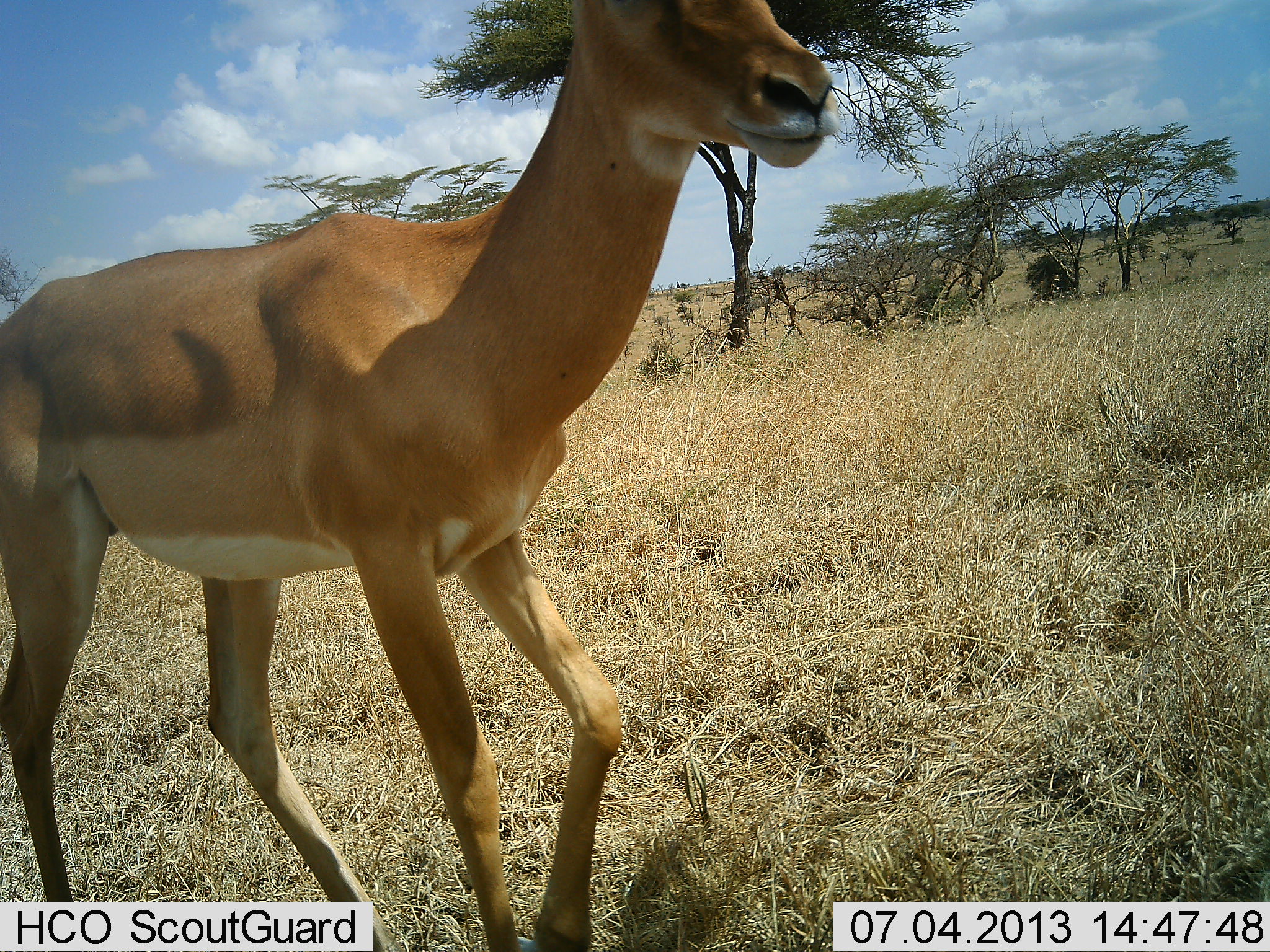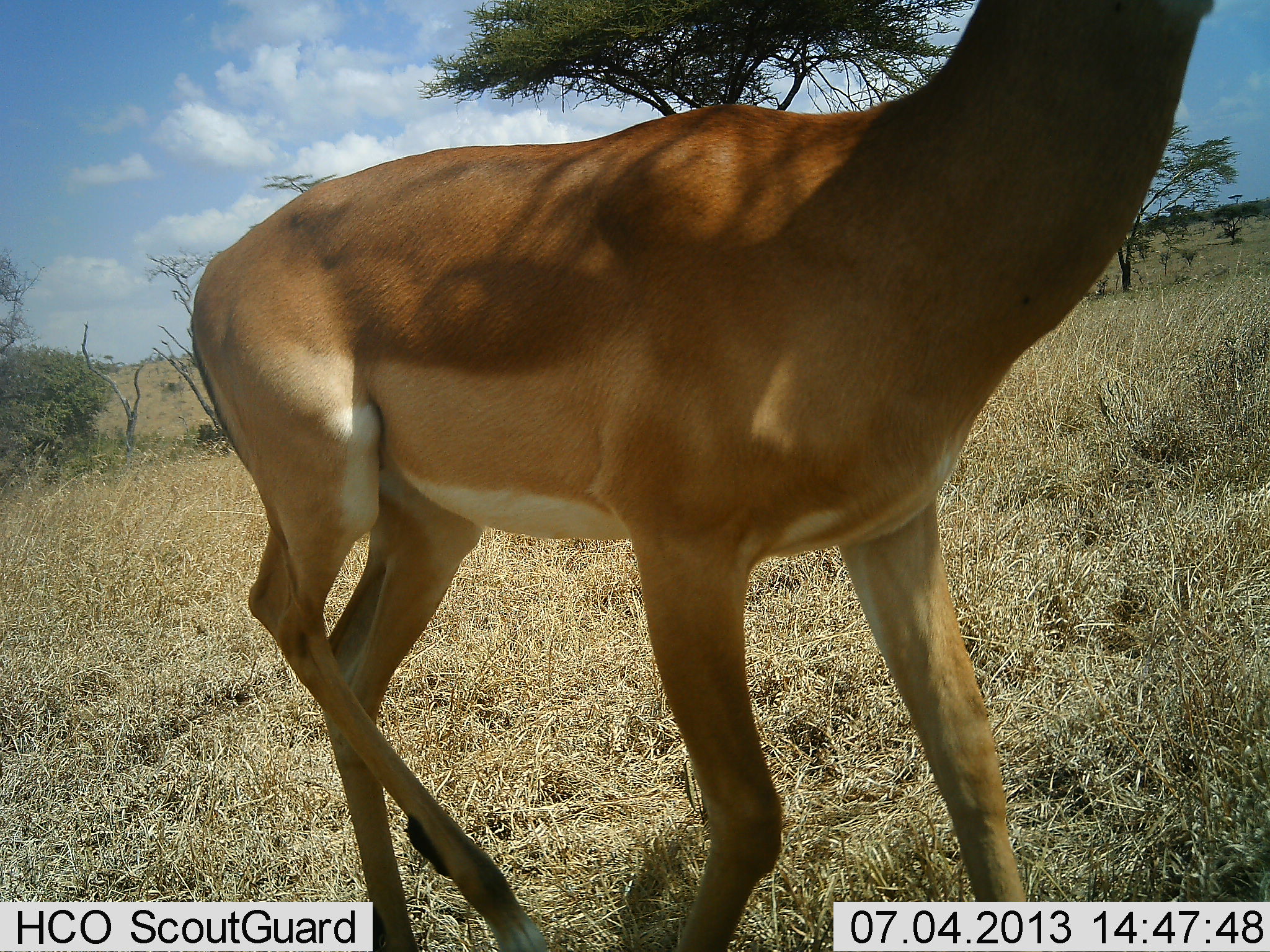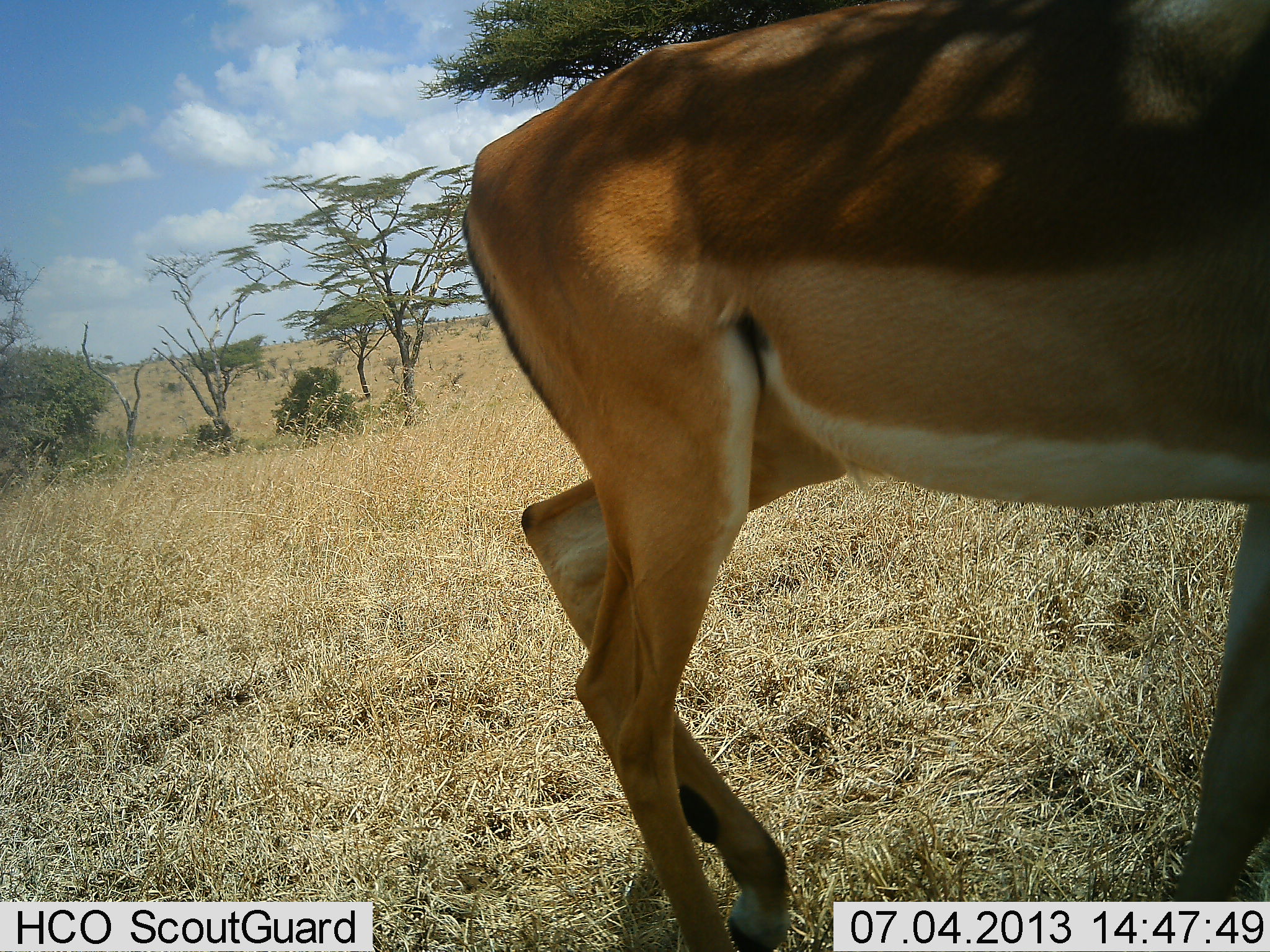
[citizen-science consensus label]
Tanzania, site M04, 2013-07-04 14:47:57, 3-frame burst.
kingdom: Animalia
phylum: Chordata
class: Mammalia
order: Artiodactyla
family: Bovidae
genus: Aepyceros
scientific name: Aepyceros melampus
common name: impala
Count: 1.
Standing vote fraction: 0%.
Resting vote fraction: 0%.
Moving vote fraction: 100%.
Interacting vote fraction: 0%.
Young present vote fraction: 0%.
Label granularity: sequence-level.